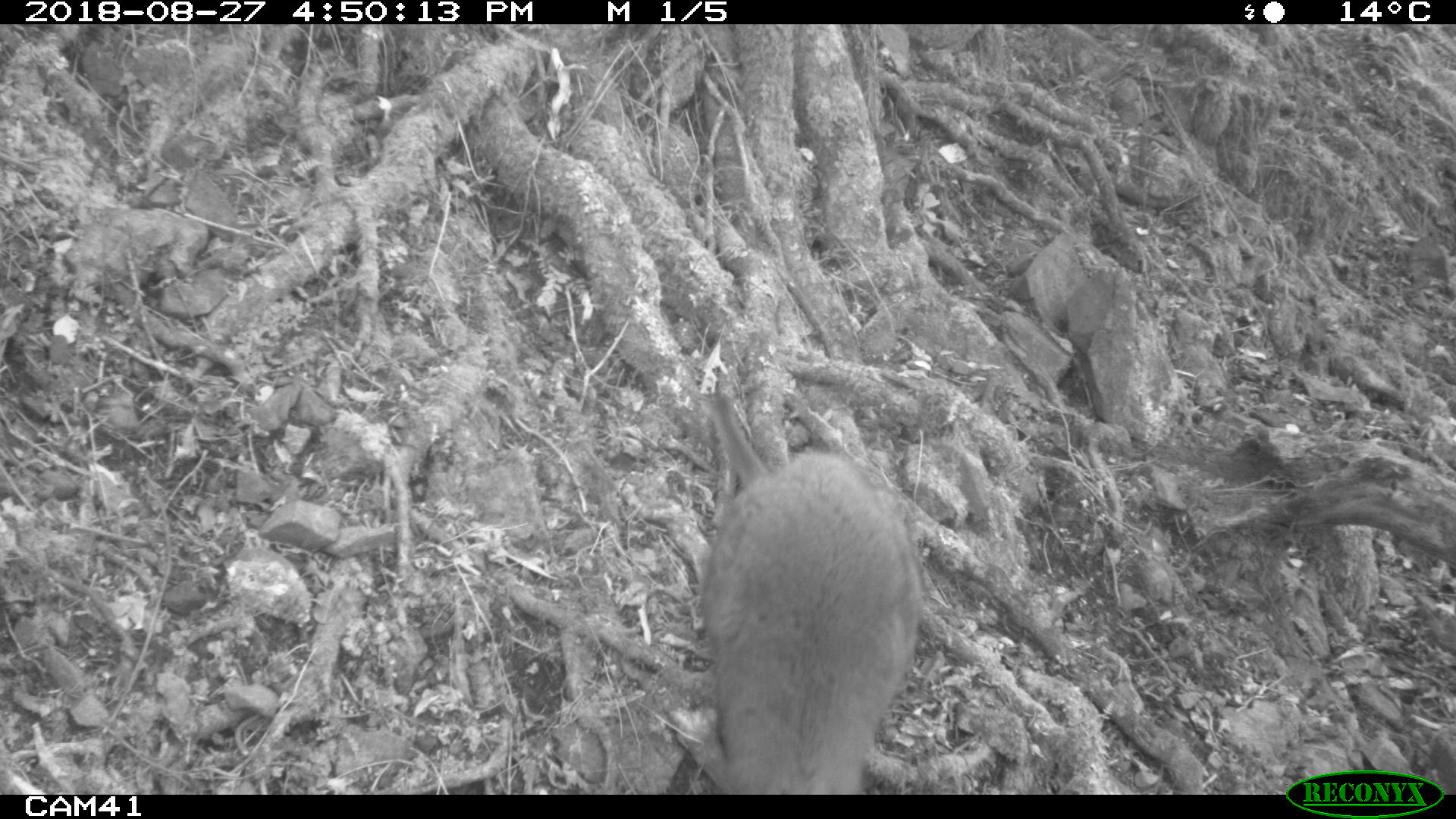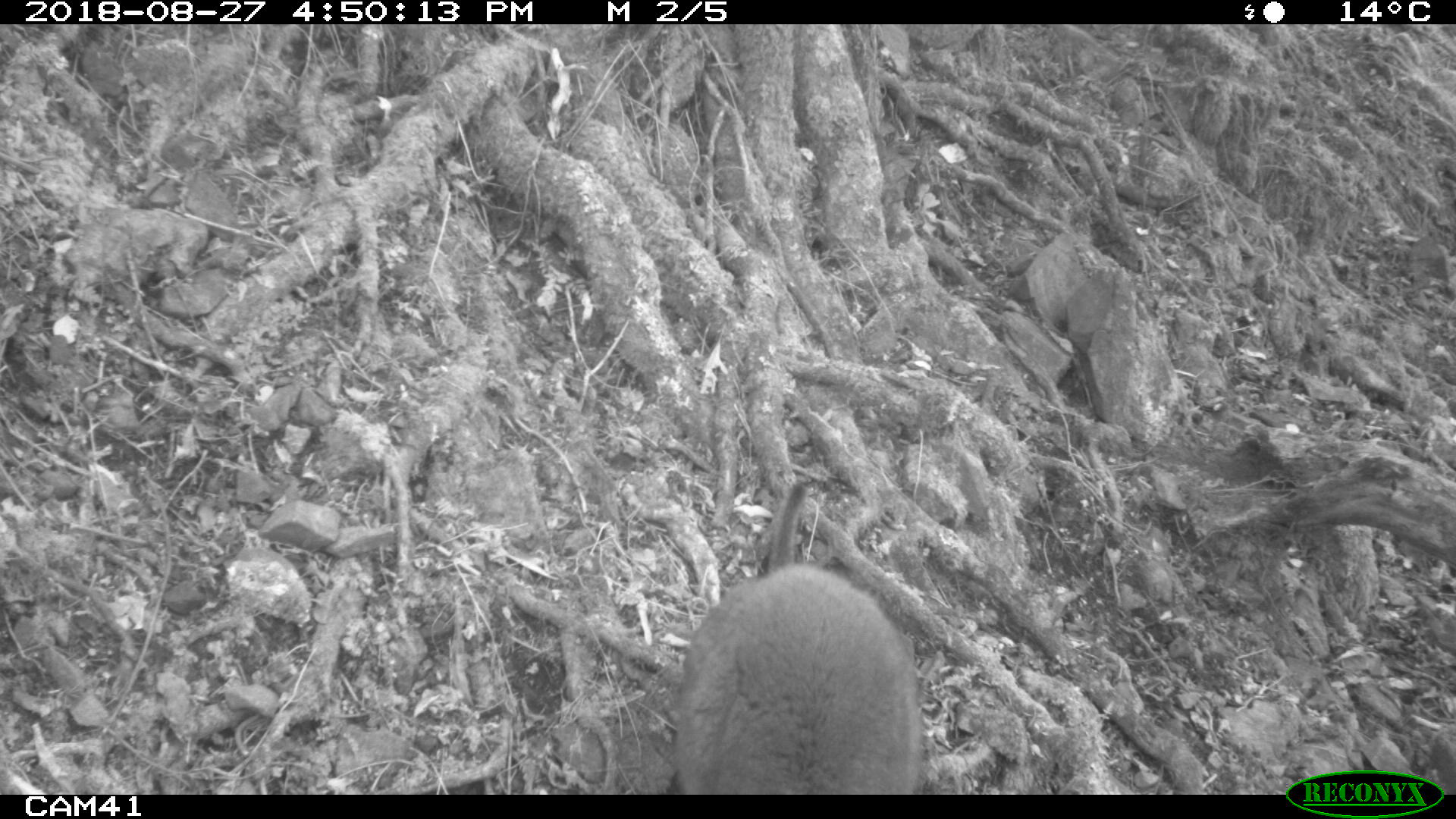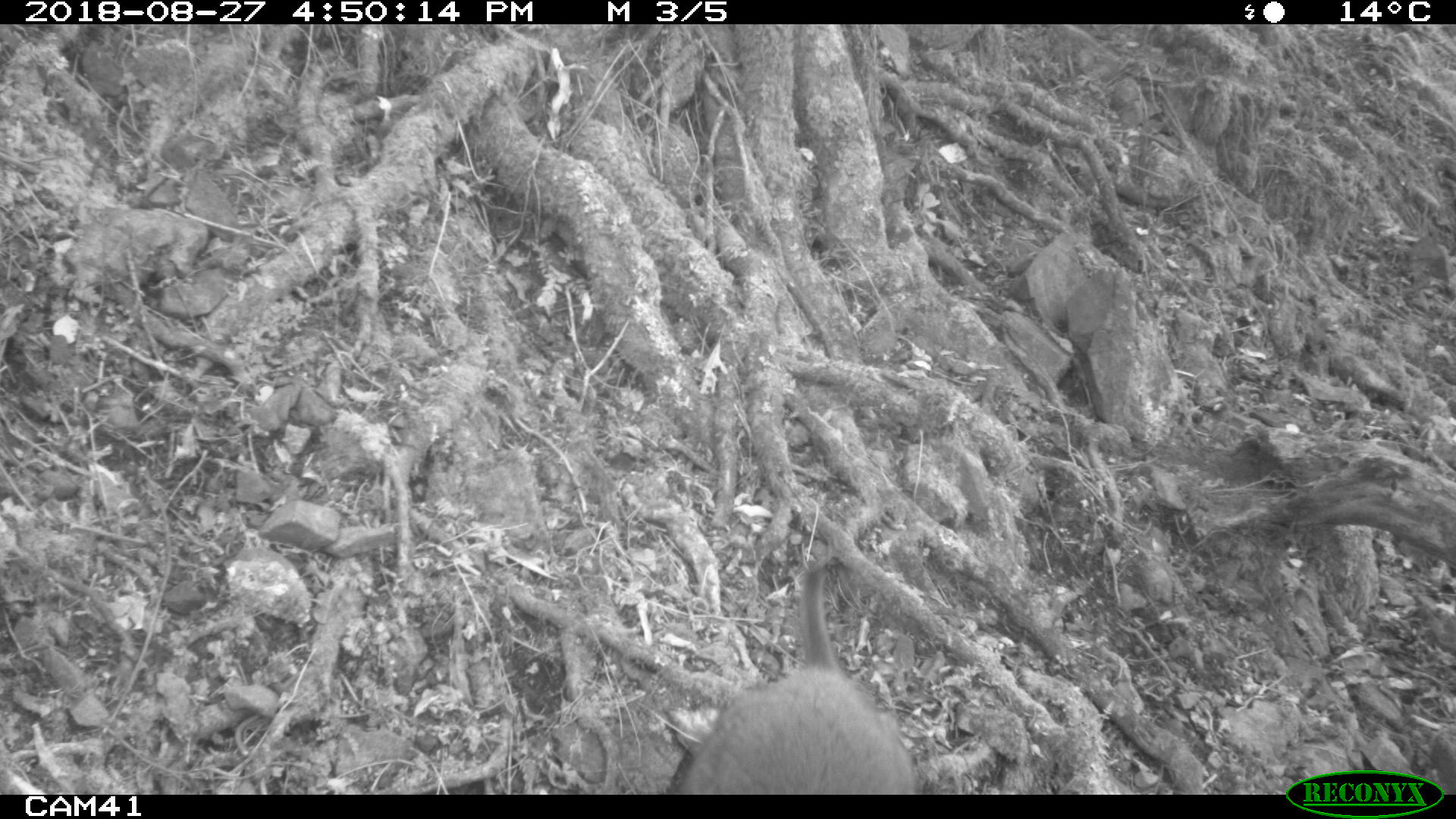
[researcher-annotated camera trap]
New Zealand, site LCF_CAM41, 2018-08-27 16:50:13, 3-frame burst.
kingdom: Animalia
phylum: Chordata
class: Mammalia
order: Diprotodontia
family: Macropodidae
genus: Notamacropus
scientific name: Notamacropus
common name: wallaby